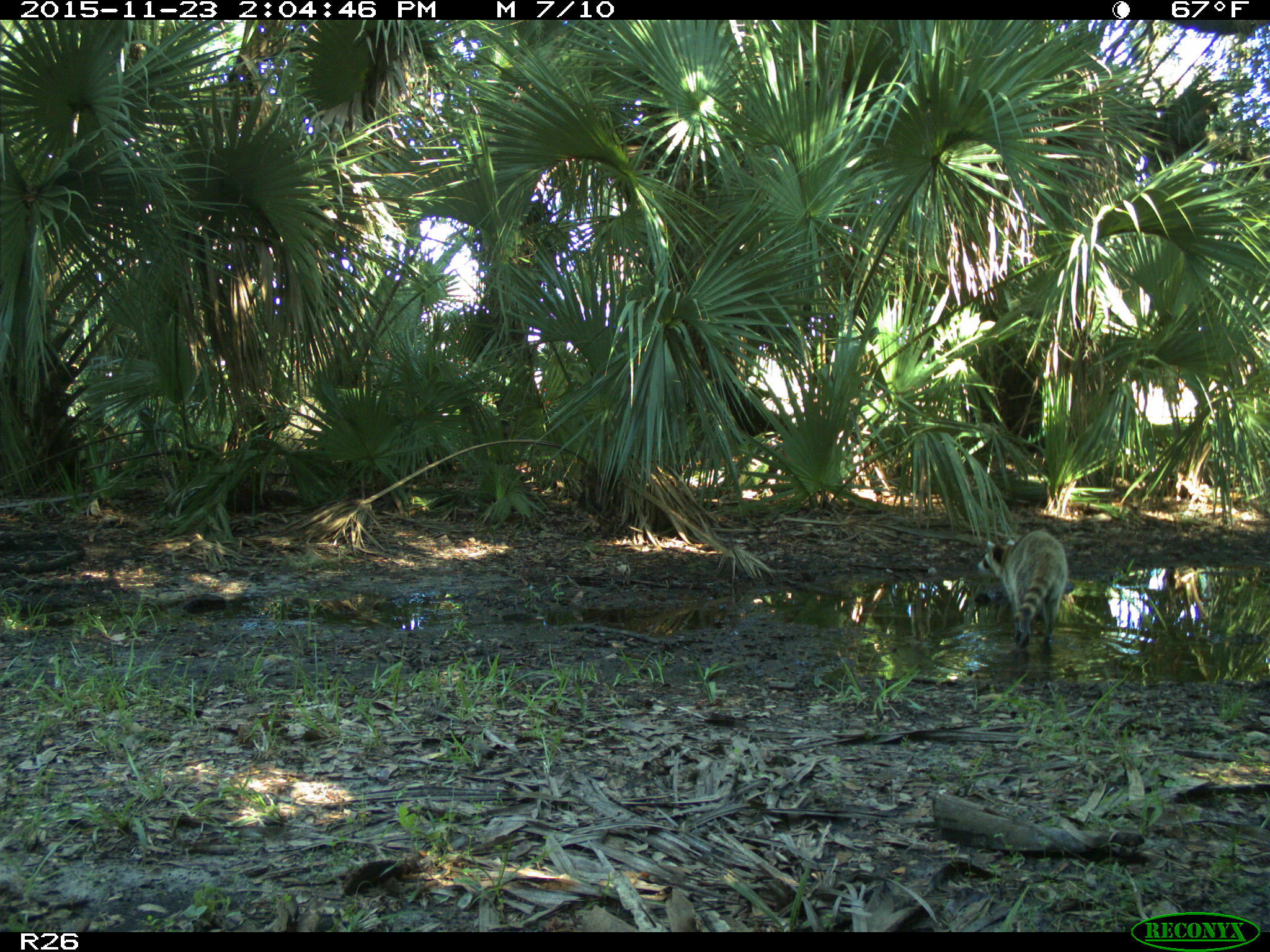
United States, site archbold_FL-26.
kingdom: Animalia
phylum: Chordata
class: Mammalia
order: Carnivora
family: Procyonidae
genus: Procyon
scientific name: Procyon lotor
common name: common raccoon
Procyon lotor (common raccoon).